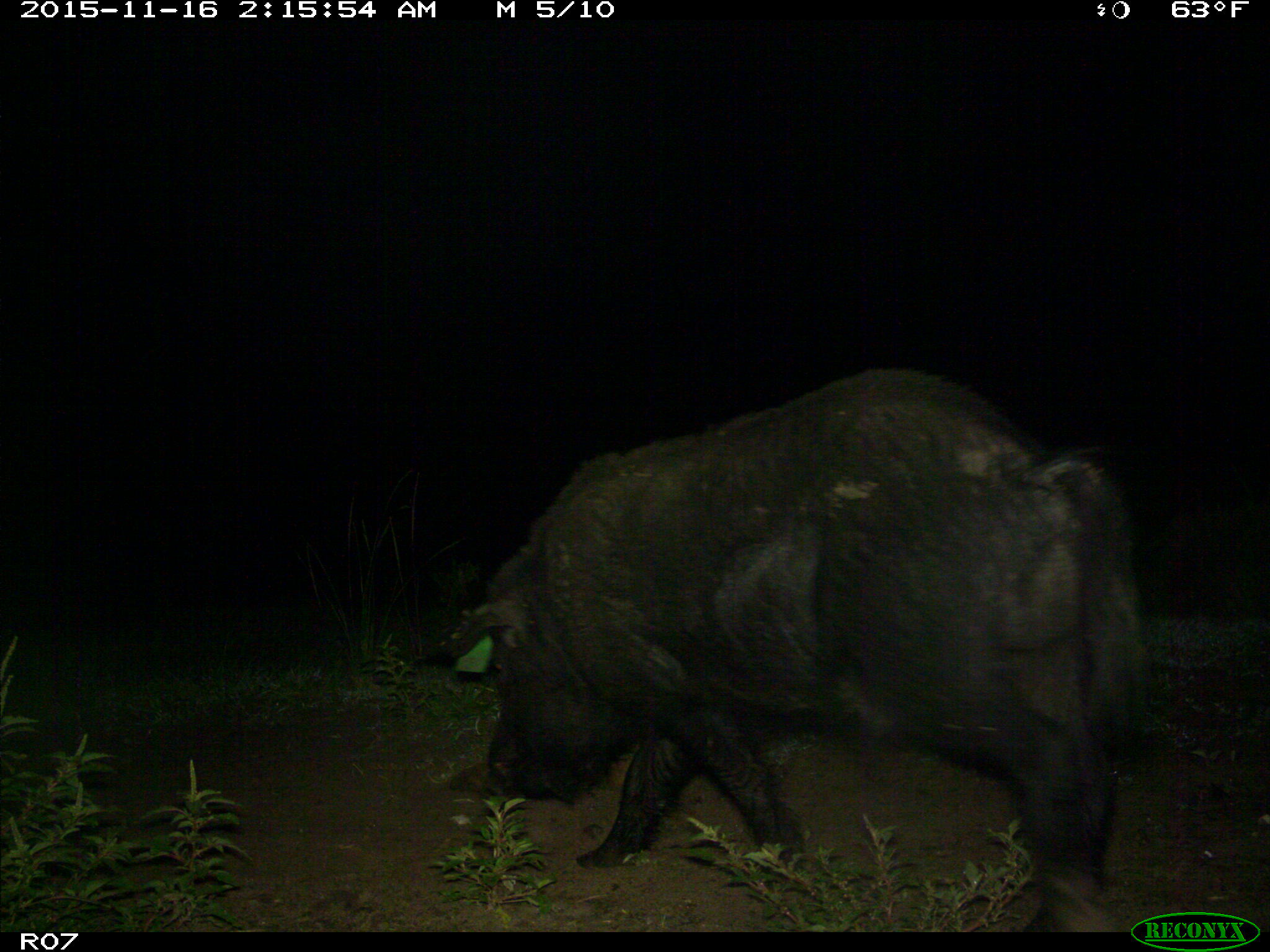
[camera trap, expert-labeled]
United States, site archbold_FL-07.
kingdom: Animalia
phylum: Chordata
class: Mammalia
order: Artiodactyla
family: Suidae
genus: Sus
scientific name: Sus scrofa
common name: wild boar